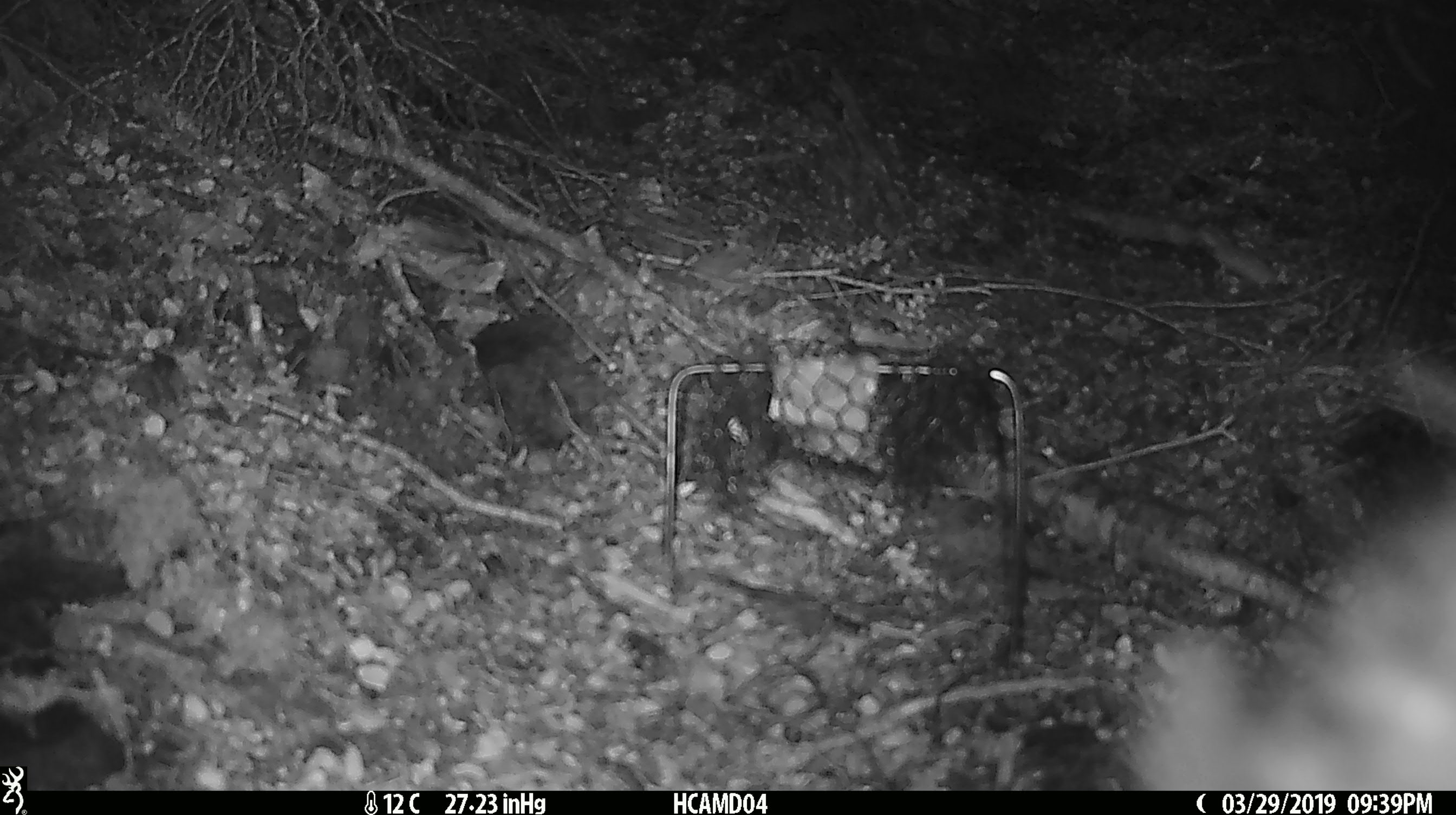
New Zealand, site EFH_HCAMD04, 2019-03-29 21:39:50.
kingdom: Animalia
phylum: Chordata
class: Mammalia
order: Diprotodontia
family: Phalangeridae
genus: Trichosurus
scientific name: Trichosurus vulpecula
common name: common brushtail possum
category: possum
Possum (common brushtail possum) (Trichosurus vulpecula).